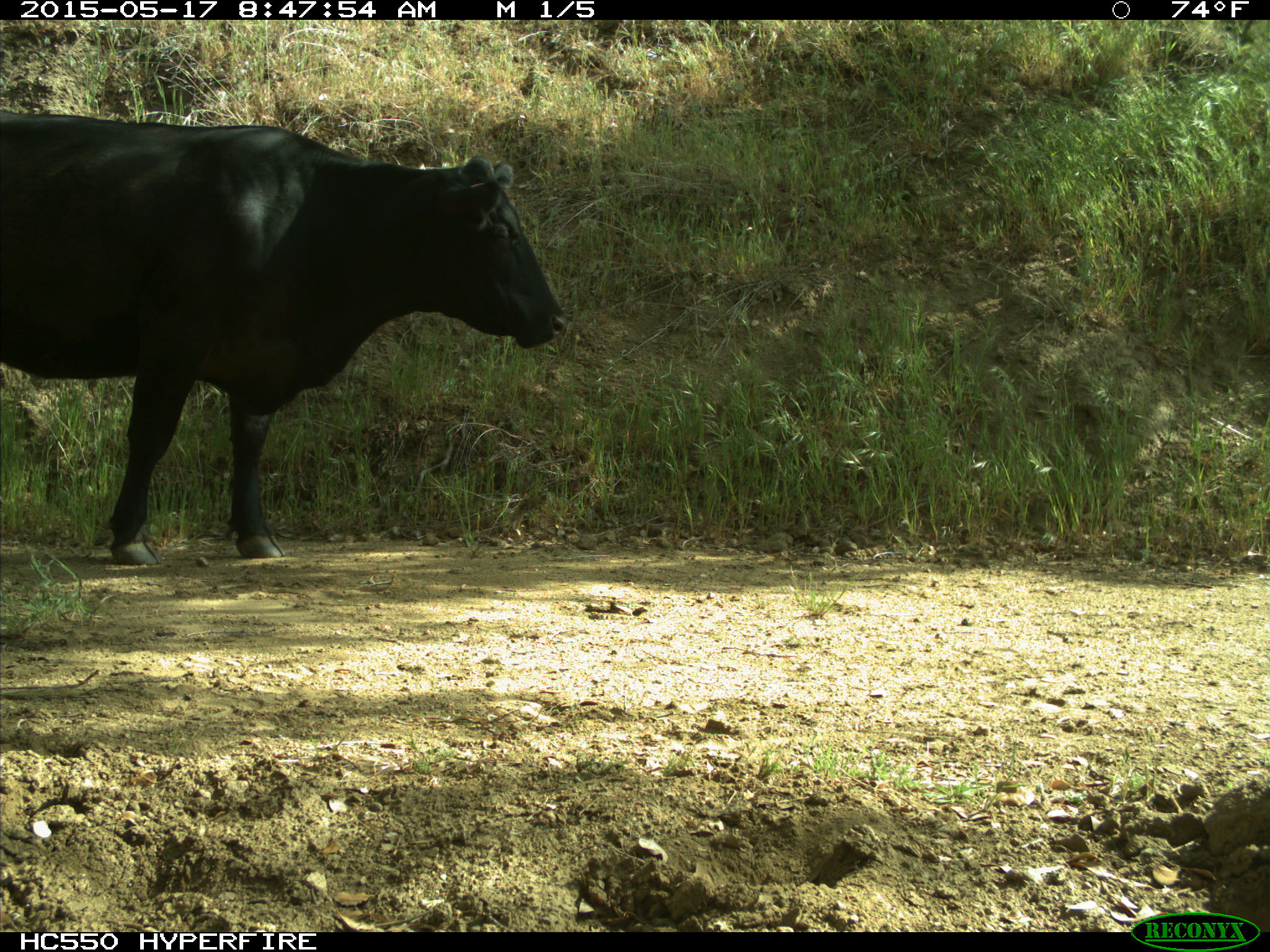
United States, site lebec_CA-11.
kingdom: Animalia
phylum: Chordata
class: Mammalia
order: Artiodactyla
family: Bovidae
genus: Bos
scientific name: Bos taurus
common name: domestic cow